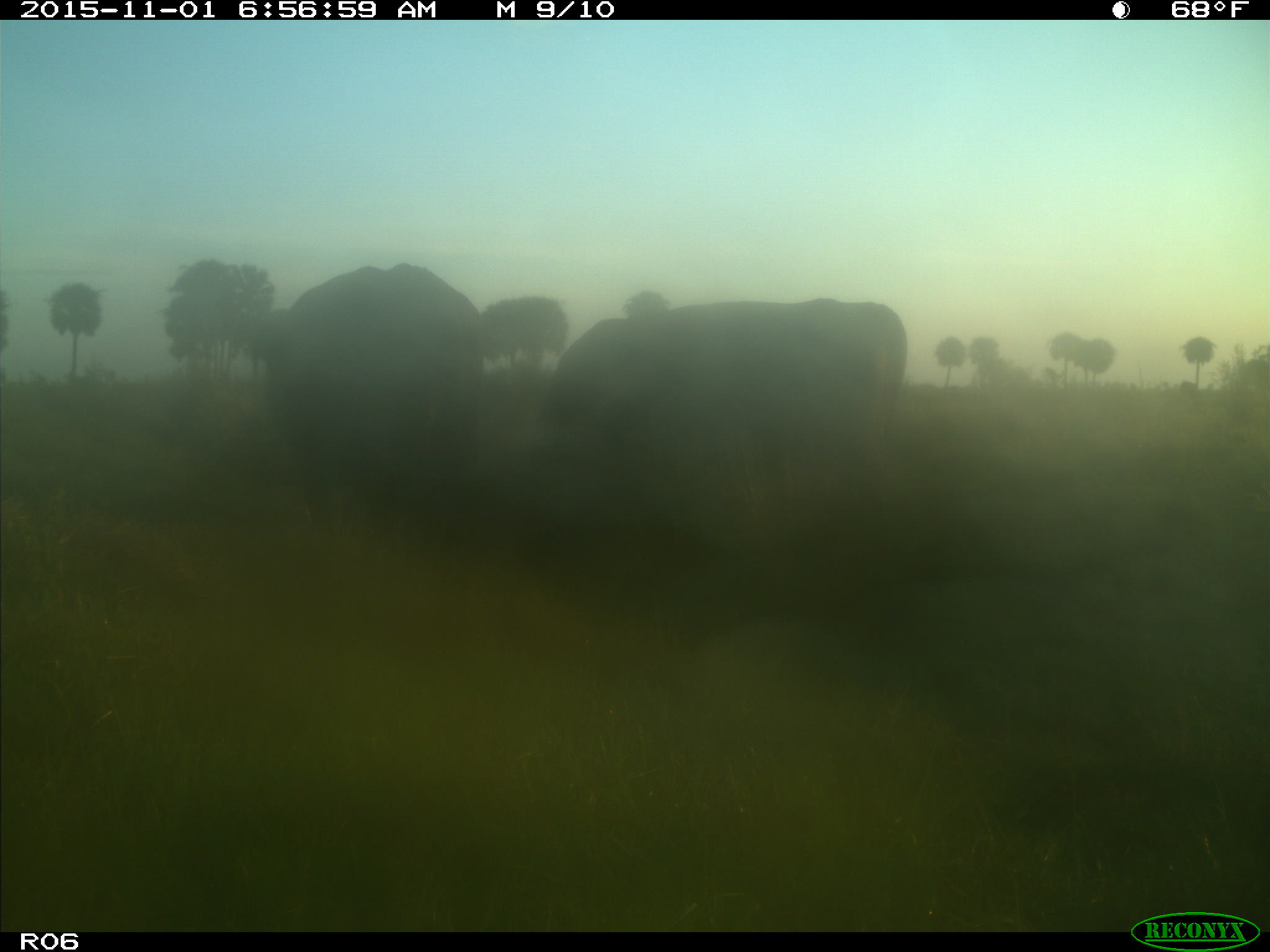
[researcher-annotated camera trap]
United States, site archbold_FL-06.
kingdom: Animalia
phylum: Chordata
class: Mammalia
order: Artiodactyla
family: Bovidae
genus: Bos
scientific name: Bos taurus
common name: domestic cow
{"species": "Bos taurus (domestic cow)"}